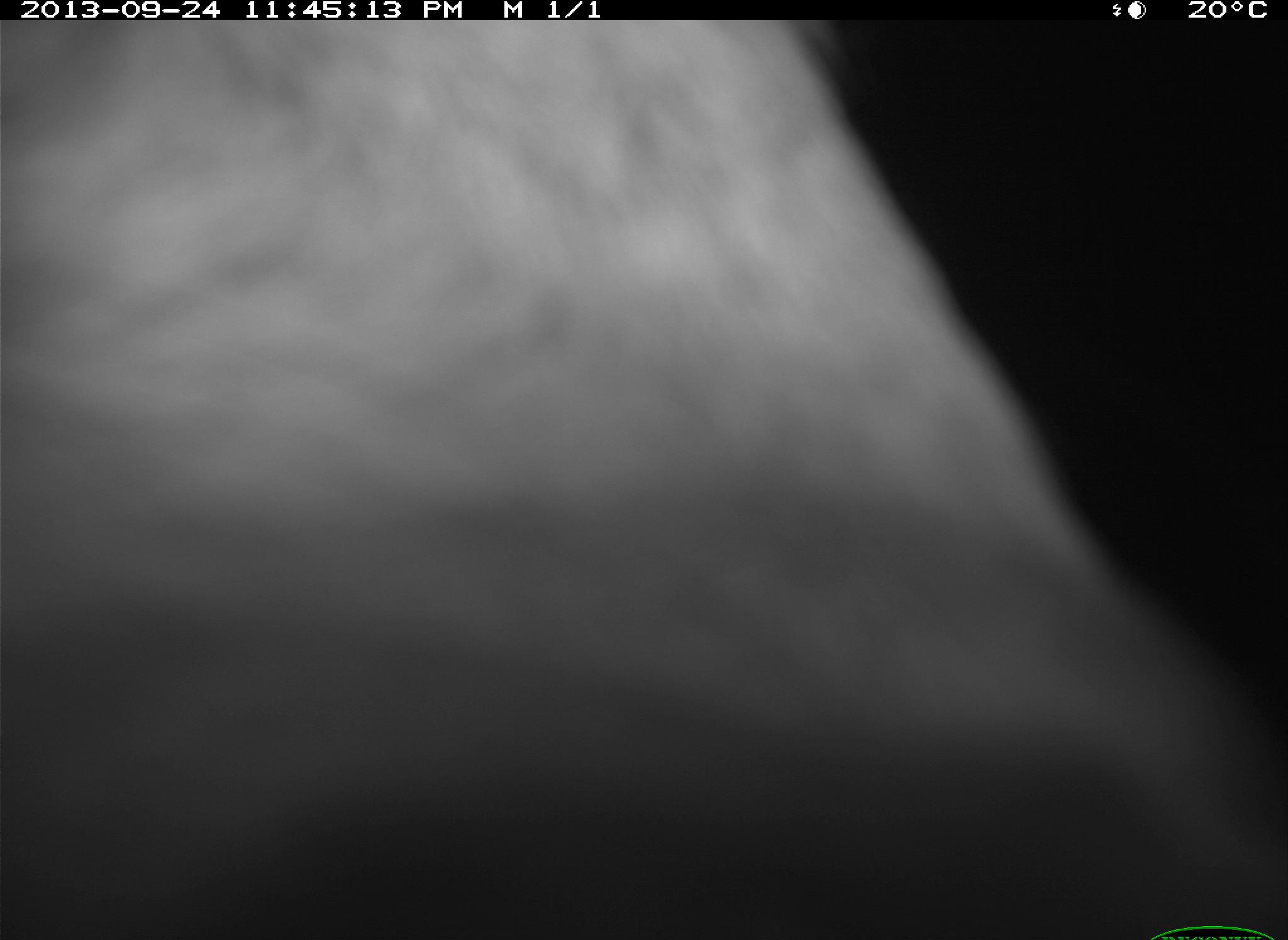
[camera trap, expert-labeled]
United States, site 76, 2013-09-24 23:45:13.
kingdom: Animalia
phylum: Chordata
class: Mammalia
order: Artiodactyla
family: Bovidae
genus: Bos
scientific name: Bos taurus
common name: cow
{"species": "cow (Bos taurus)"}